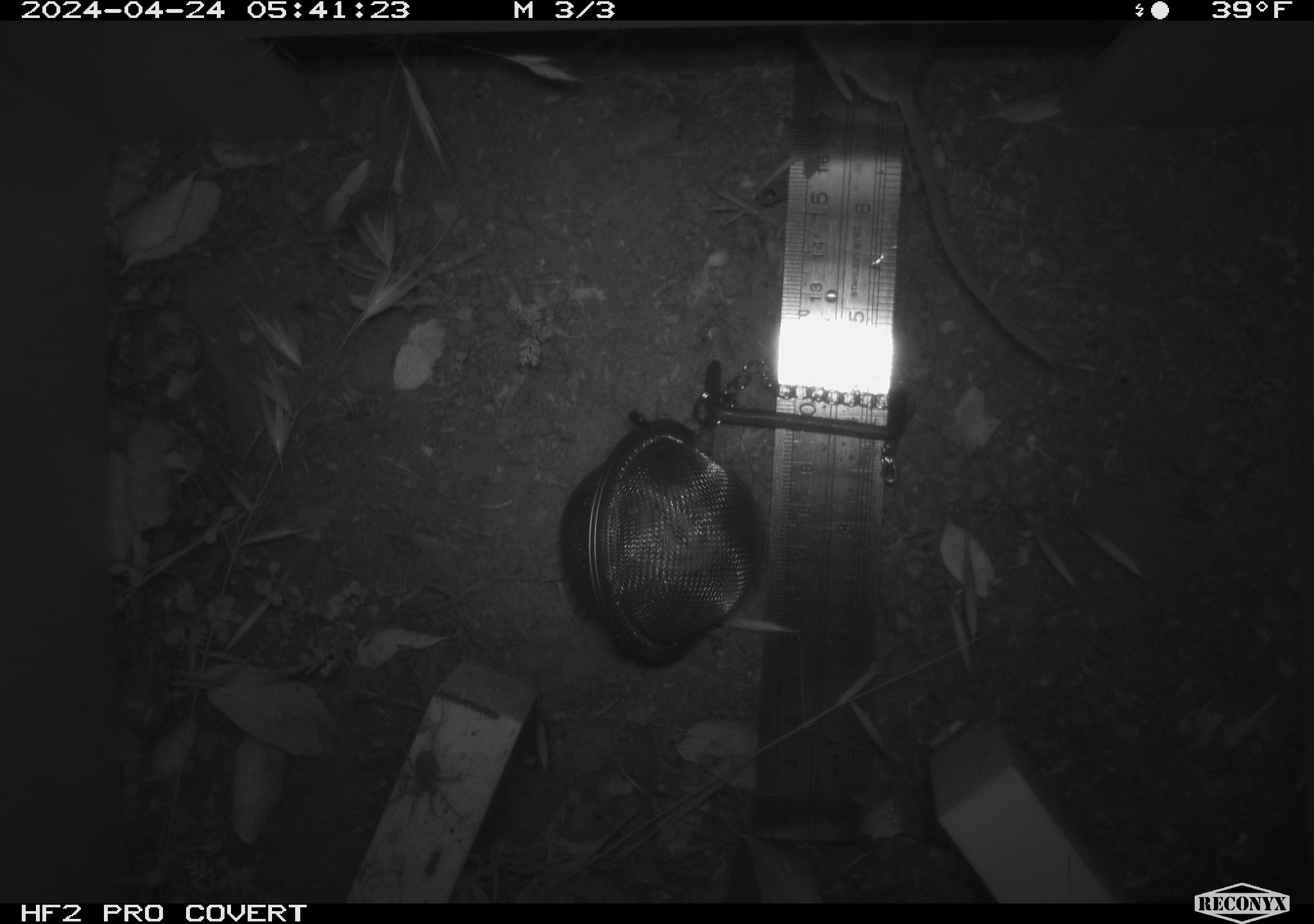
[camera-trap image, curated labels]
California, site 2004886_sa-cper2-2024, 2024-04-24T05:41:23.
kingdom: Animalia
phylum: Chordata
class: Mammalia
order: Rodentia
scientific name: Rodentia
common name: rodent